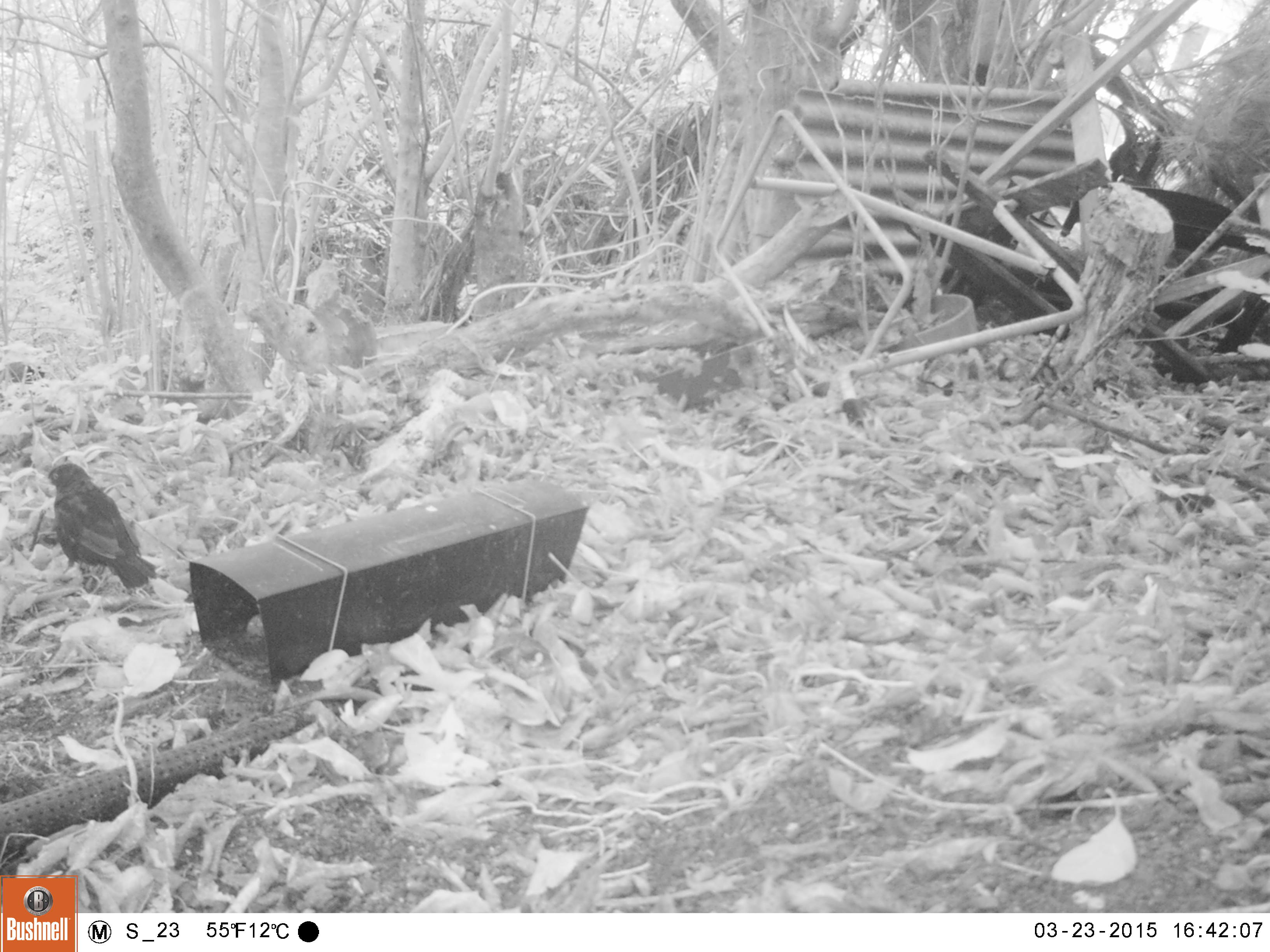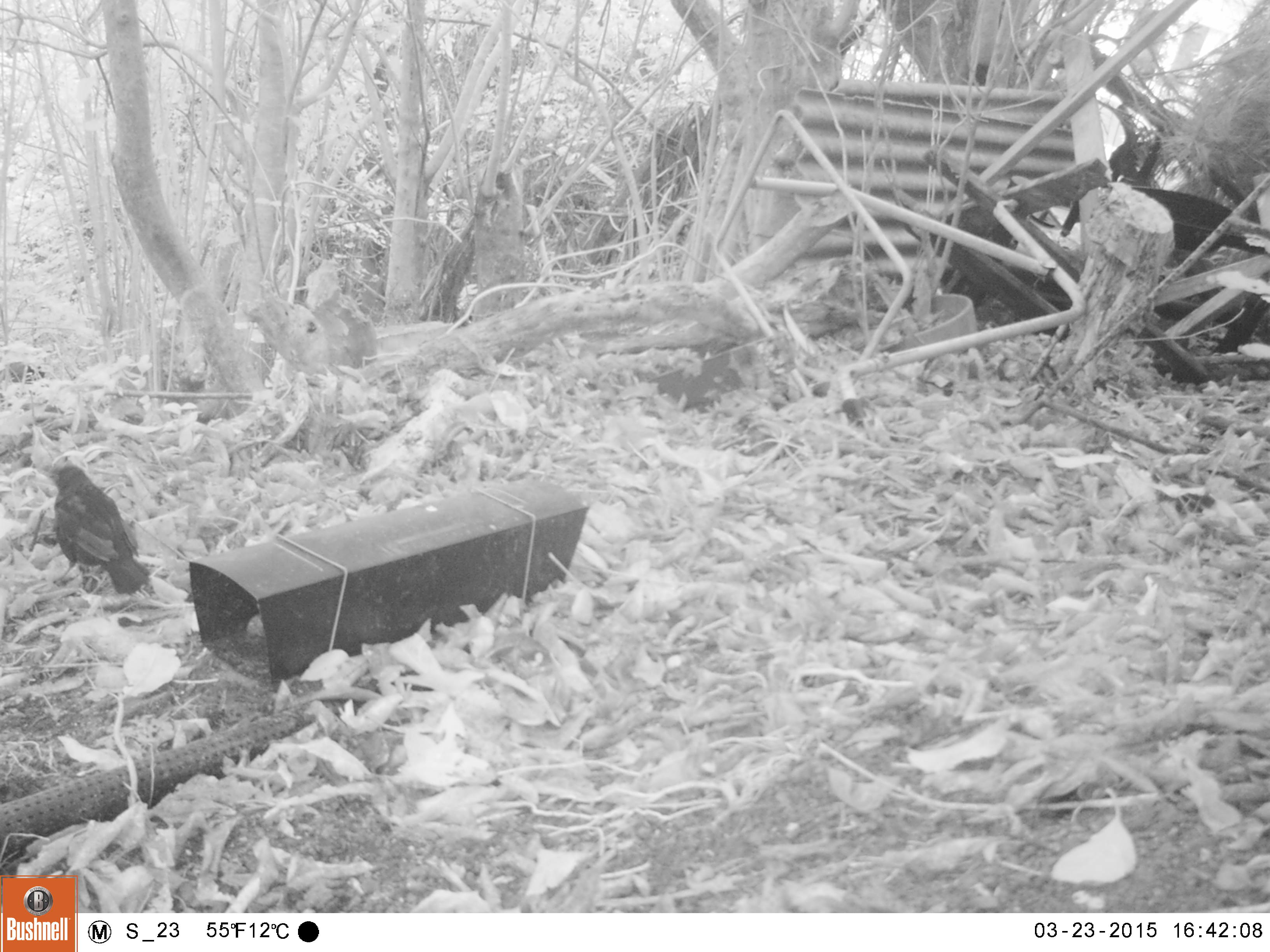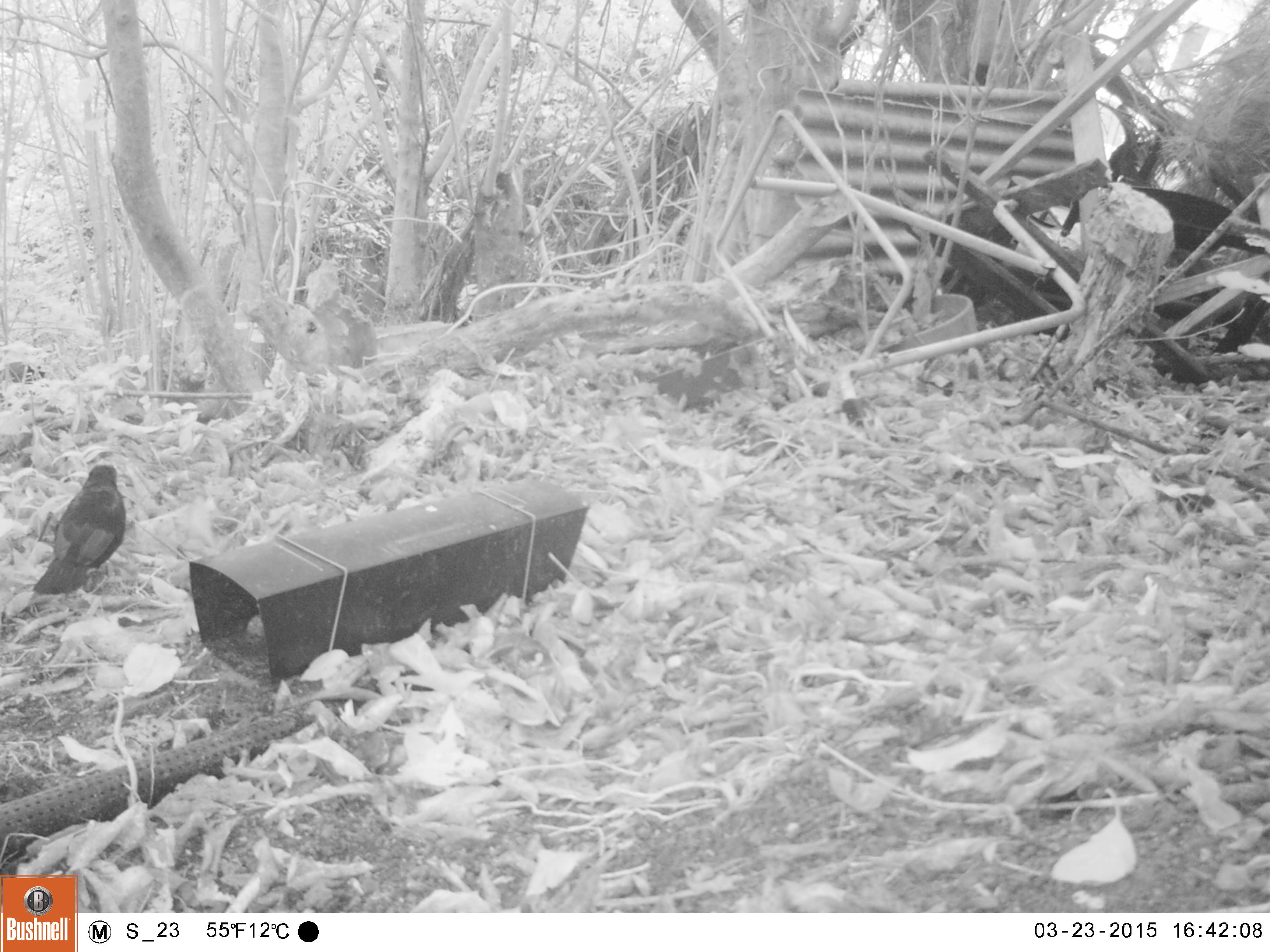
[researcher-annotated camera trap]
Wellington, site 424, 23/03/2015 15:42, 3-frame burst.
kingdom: Animalia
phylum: Chordata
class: Aves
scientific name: Aves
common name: bird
Bird (Aves).